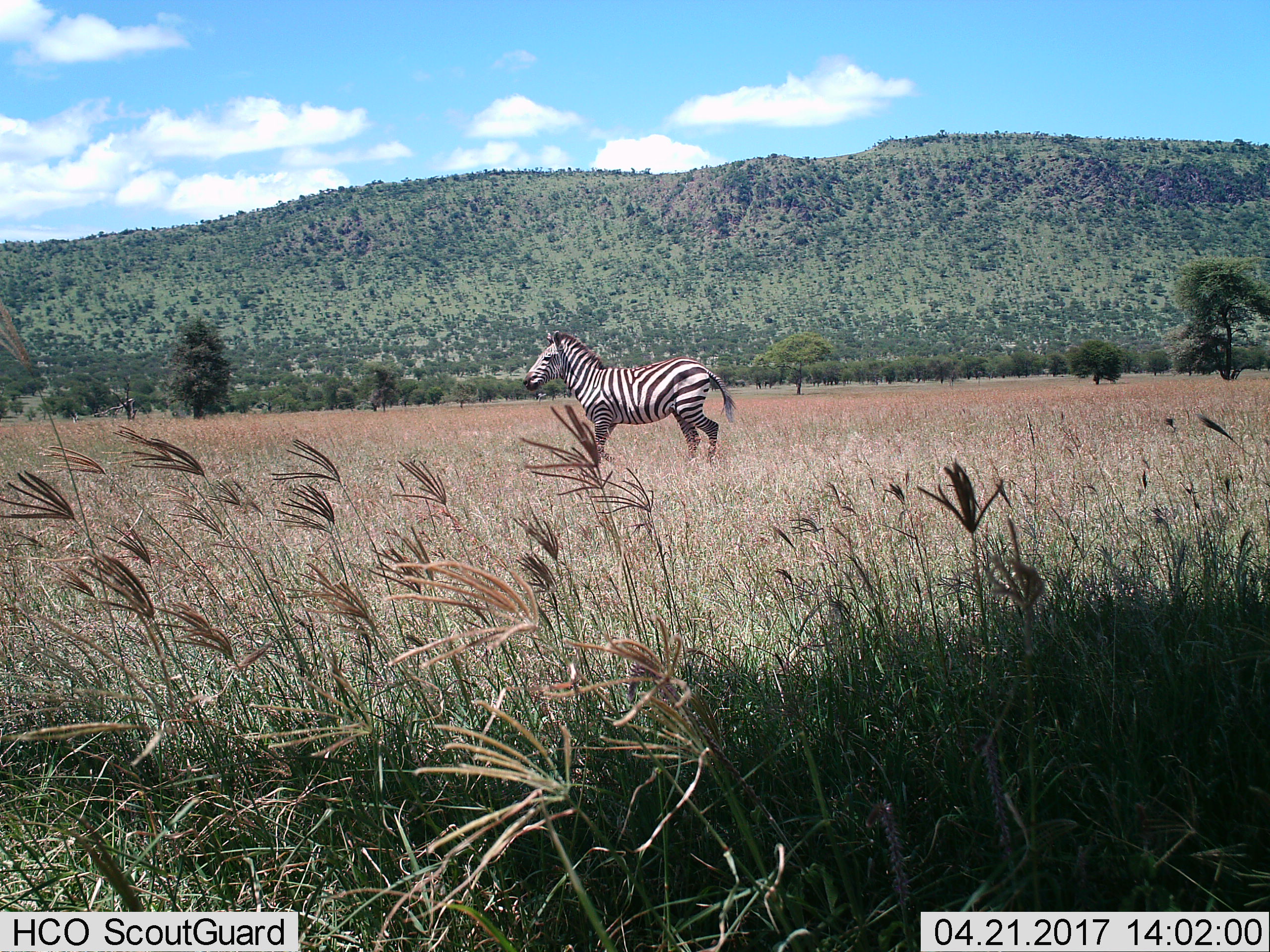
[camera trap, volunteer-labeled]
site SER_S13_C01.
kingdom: Animalia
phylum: Chordata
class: Mammalia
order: Perissodactyla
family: Equidae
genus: Equus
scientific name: Equus quagga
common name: plains zebra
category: zebraplains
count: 1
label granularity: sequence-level